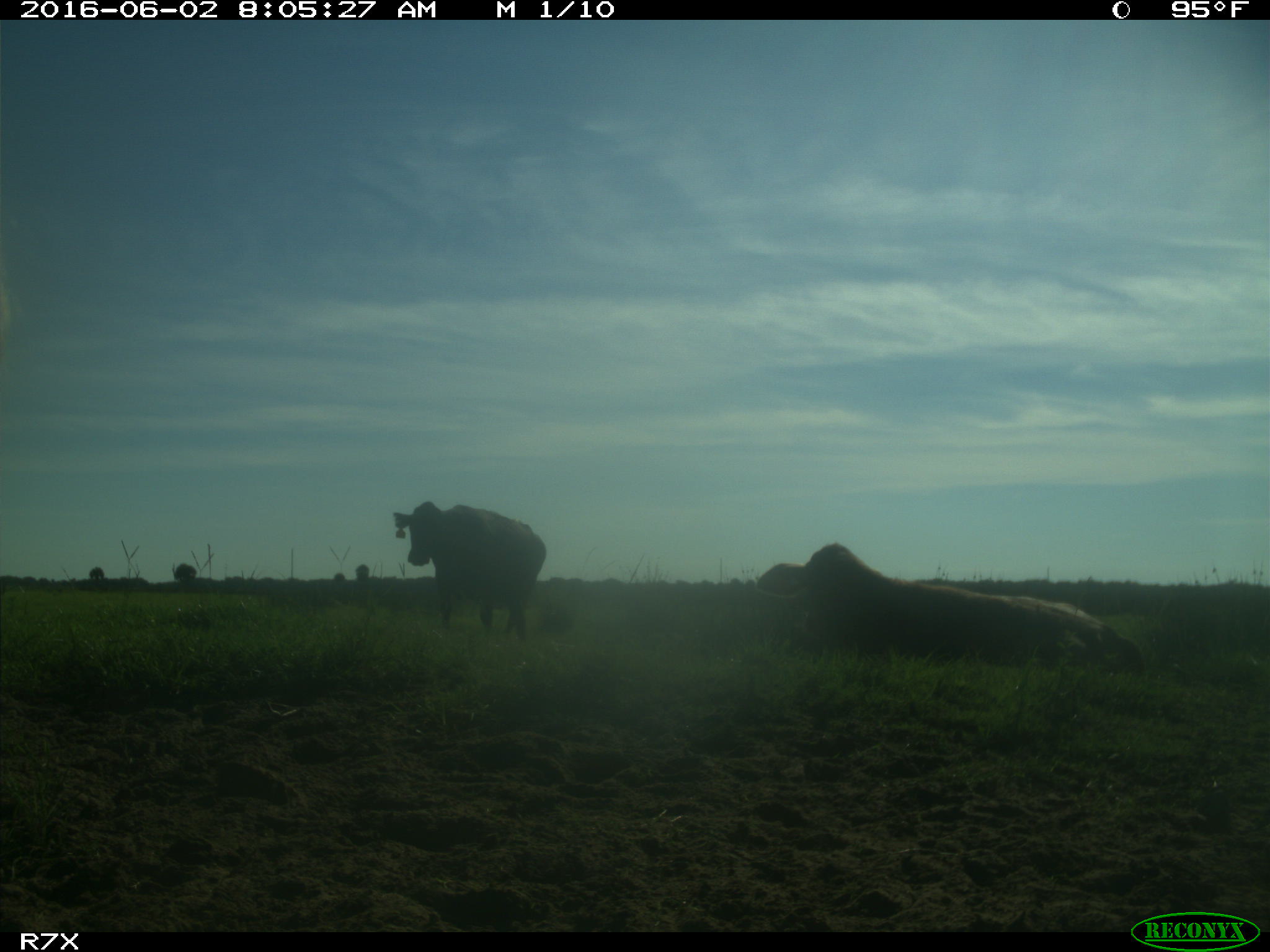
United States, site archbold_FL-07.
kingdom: Animalia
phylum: Chordata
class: Mammalia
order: Artiodactyla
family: Bovidae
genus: Bos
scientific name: Bos taurus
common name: domestic cow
Bos taurus (domestic cow).